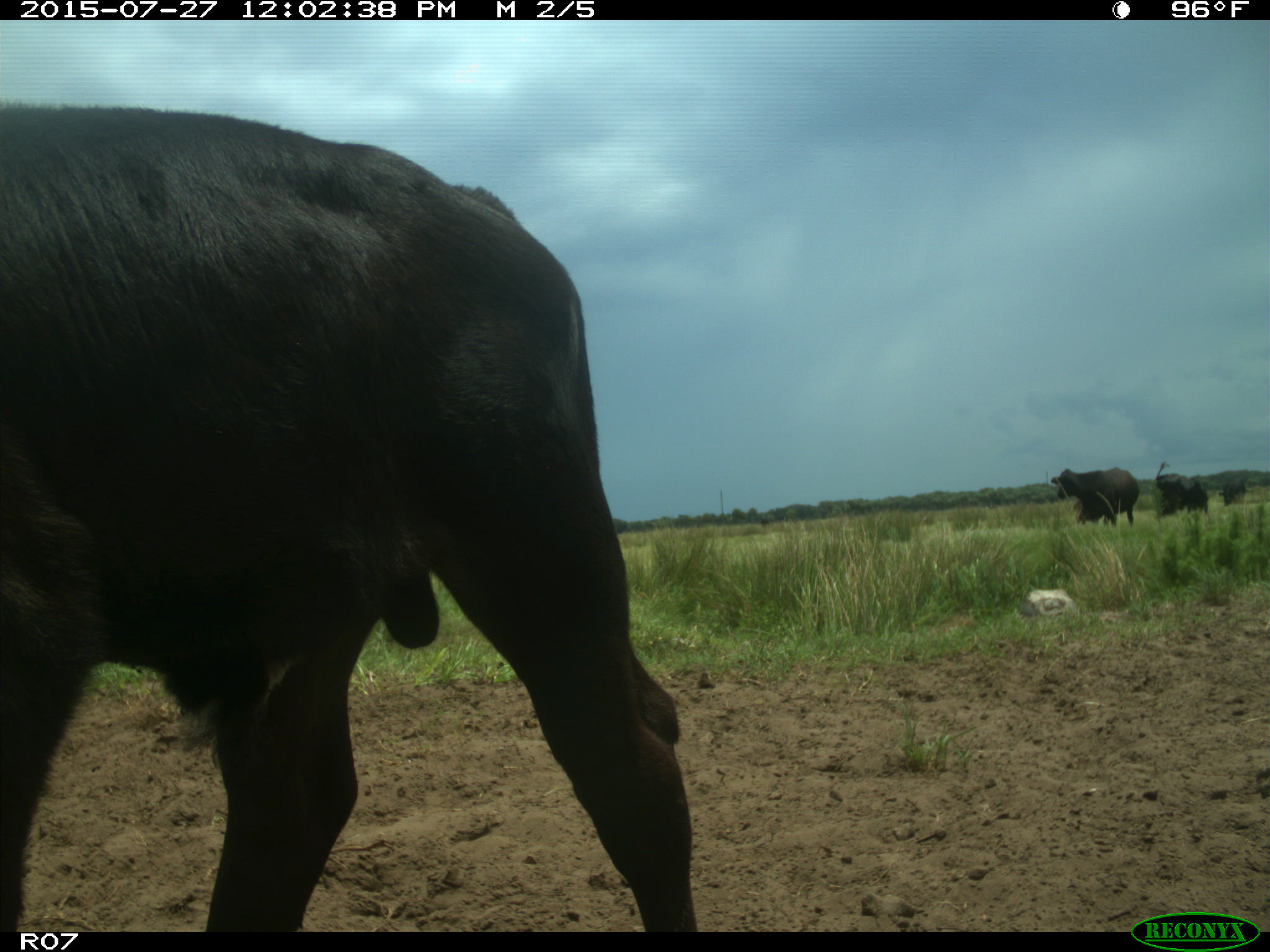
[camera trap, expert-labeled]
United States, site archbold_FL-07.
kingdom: Animalia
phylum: Chordata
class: Mammalia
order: Artiodactyla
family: Bovidae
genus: Bos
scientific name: Bos taurus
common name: domestic cow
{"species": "Bos taurus (domestic cow)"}